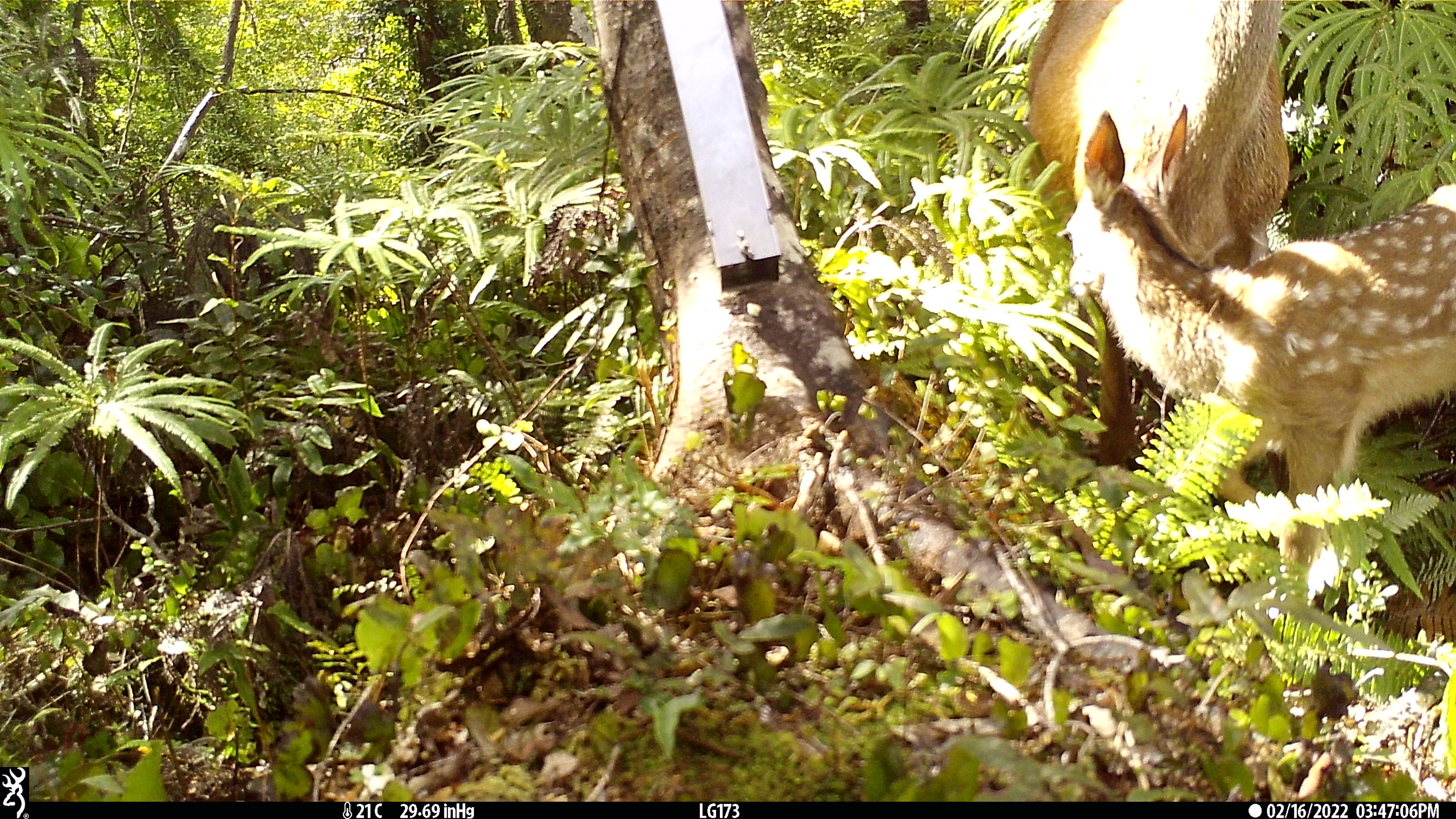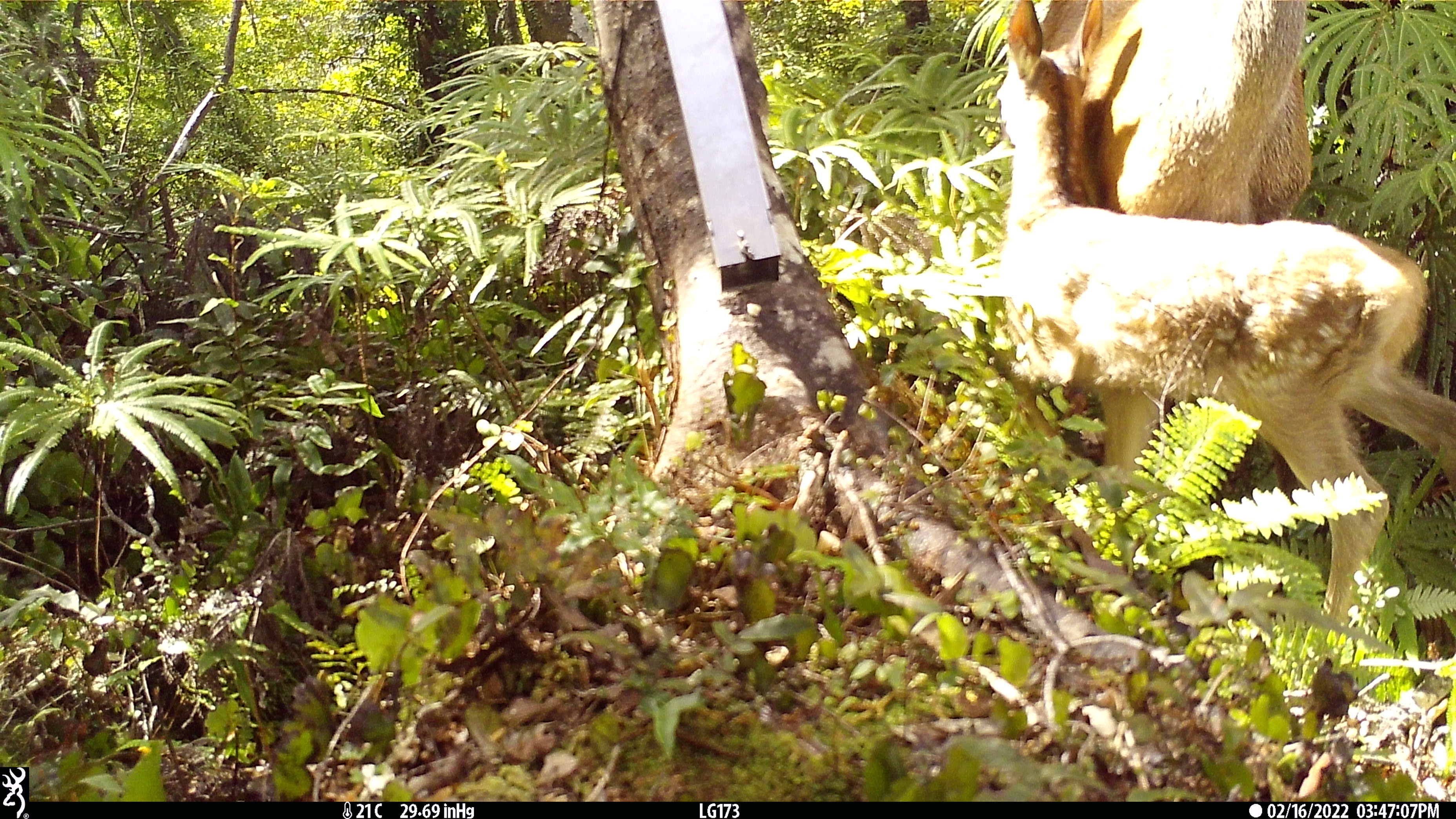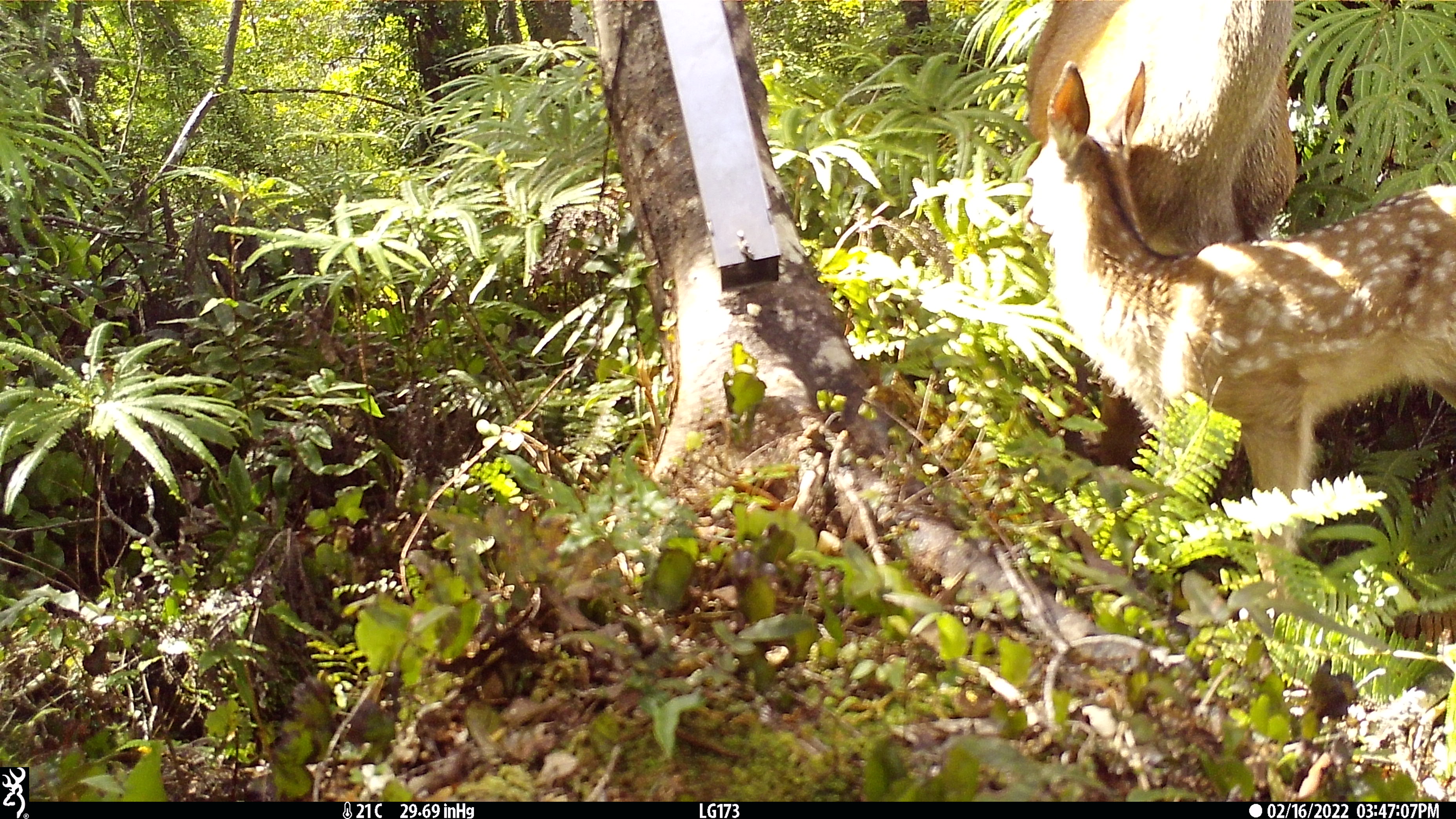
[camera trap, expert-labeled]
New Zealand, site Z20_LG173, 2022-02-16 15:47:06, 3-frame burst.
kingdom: Animalia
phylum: Chordata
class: Mammalia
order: Artiodactyla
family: Cervidae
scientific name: Cervidae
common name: deer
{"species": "deer (Cervidae)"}